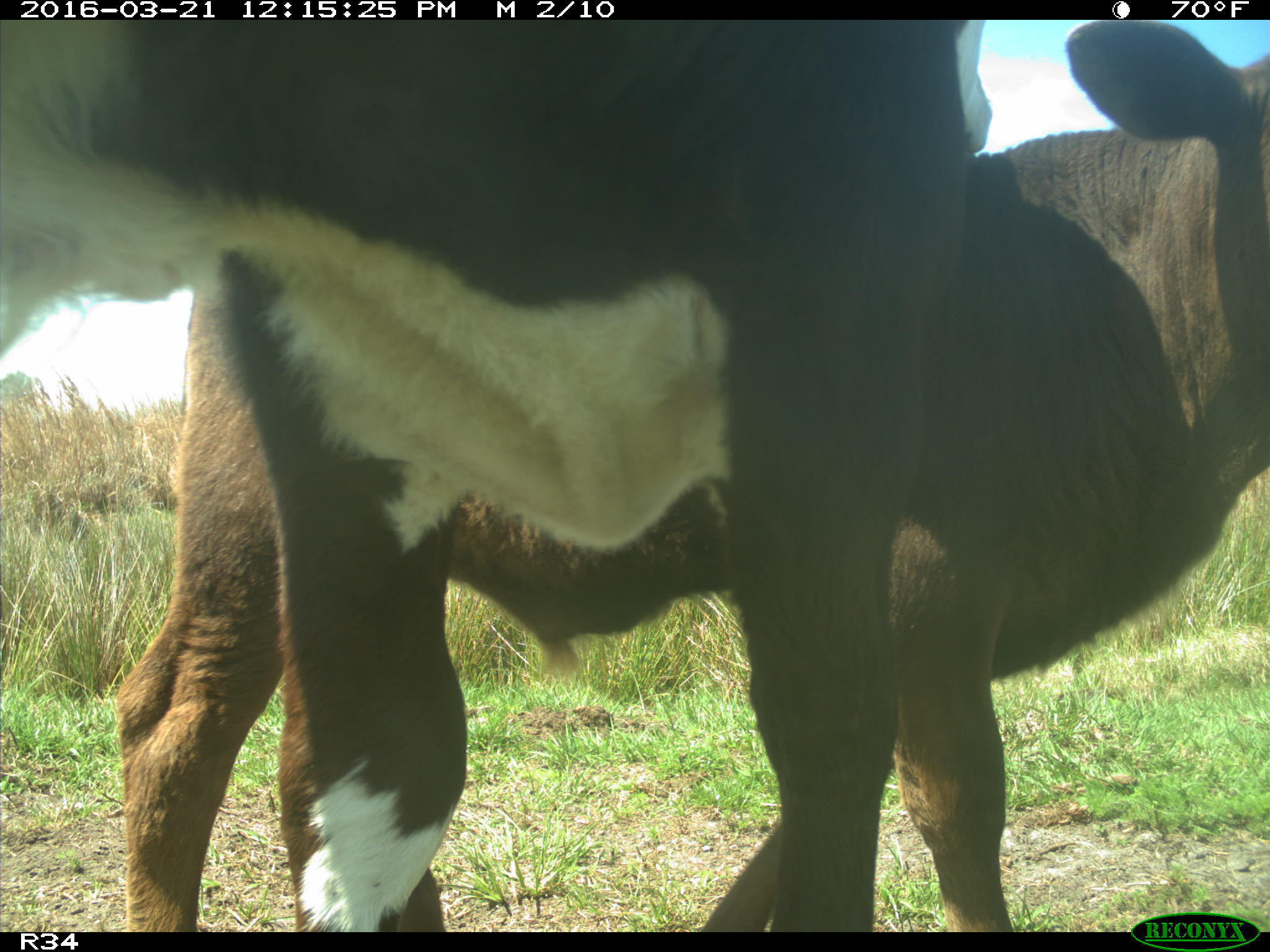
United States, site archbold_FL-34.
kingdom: Animalia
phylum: Chordata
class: Mammalia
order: Artiodactyla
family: Bovidae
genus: Bos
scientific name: Bos taurus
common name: domestic cow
Bos taurus (domestic cow).